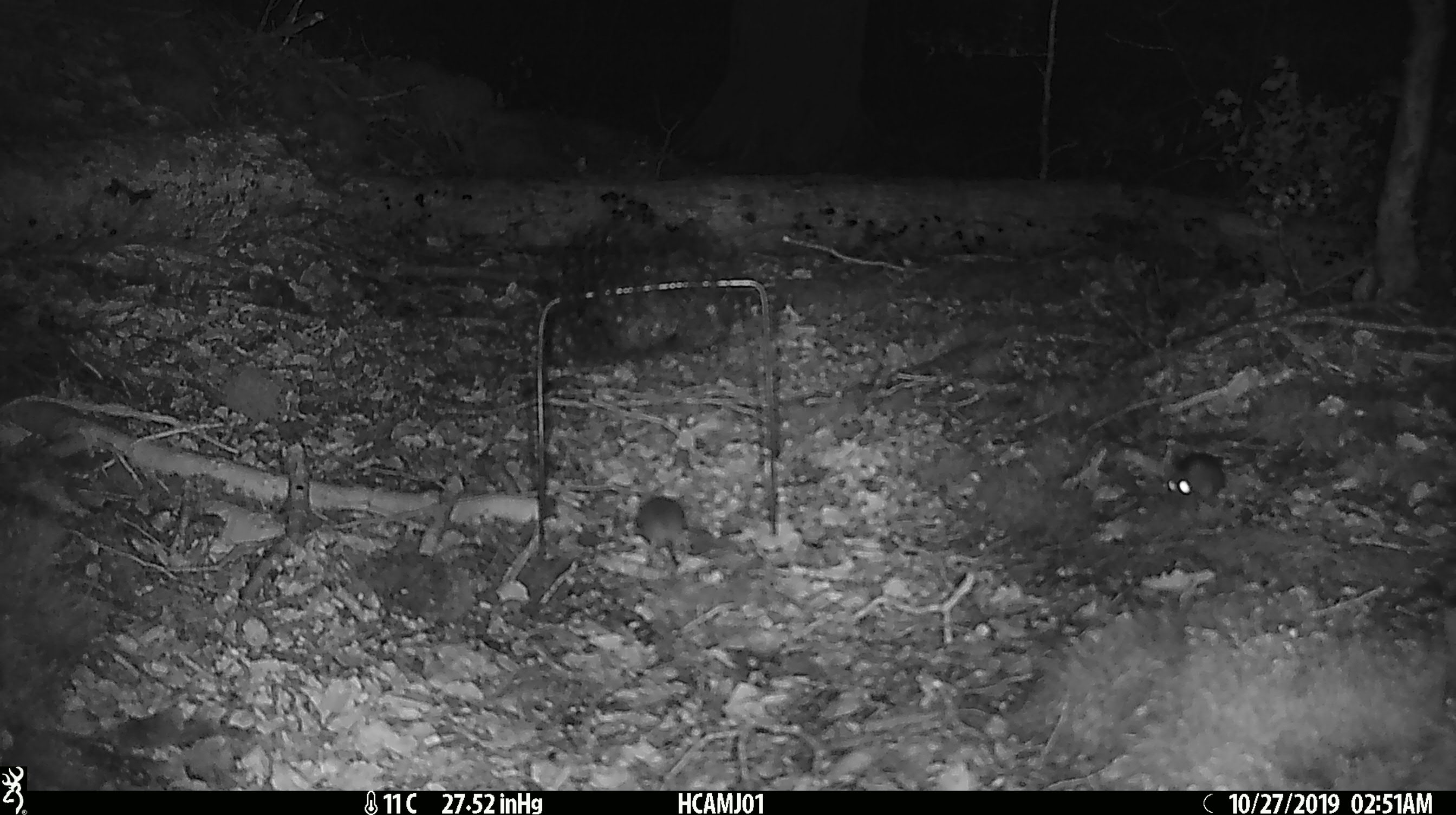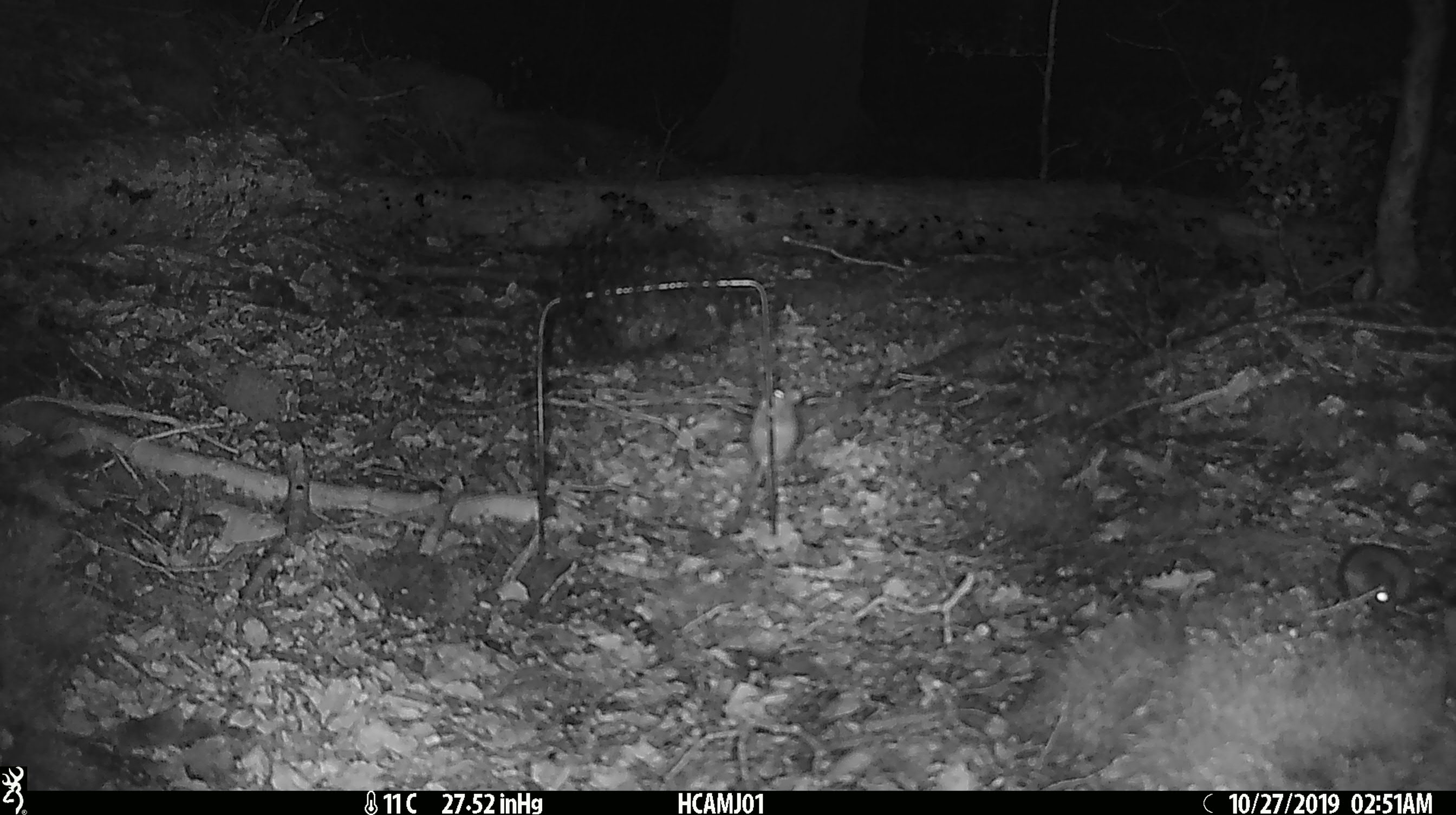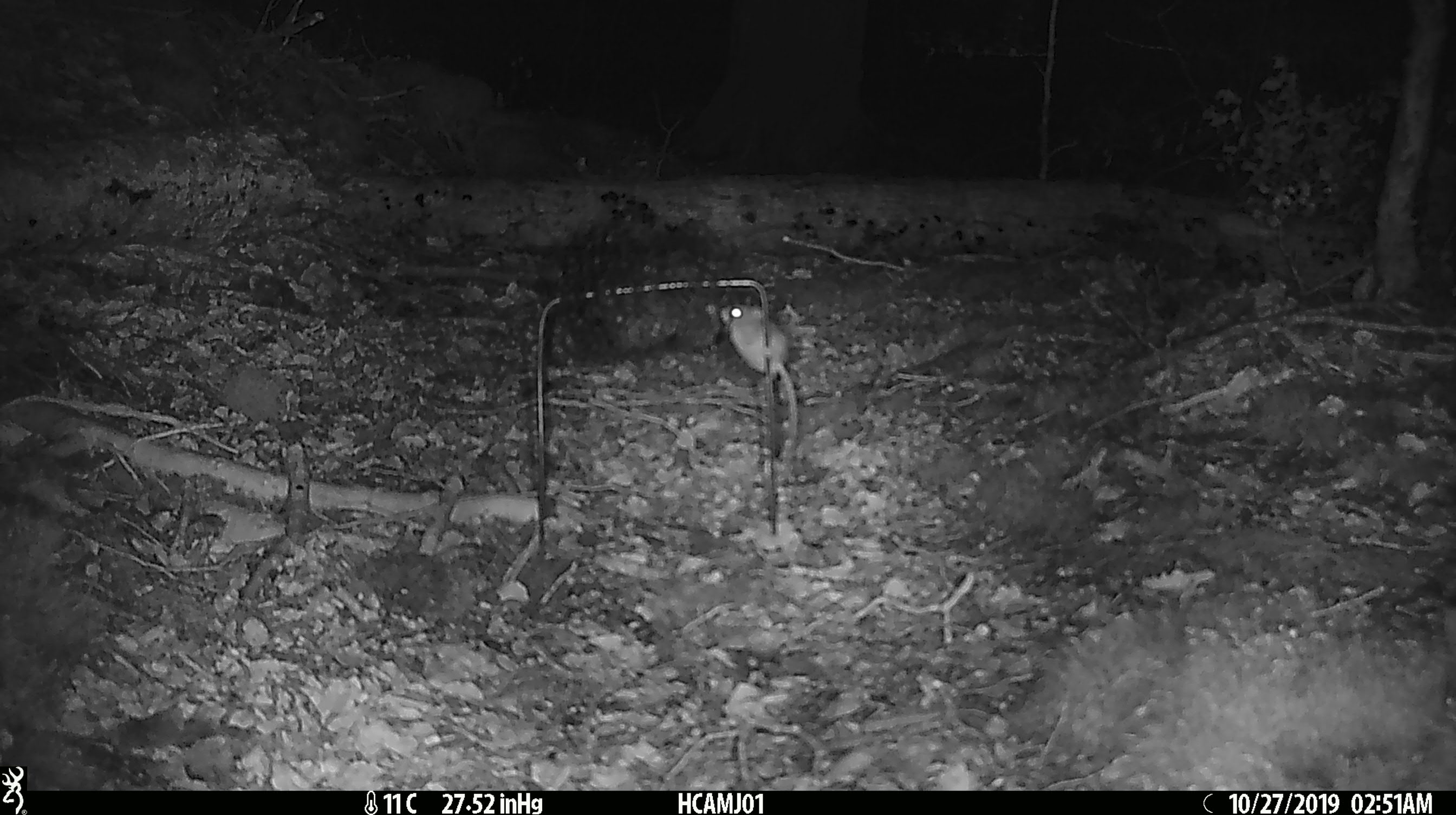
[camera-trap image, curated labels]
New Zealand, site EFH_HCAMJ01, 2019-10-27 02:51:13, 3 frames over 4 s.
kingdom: Animalia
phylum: Chordata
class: Mammalia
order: Rodentia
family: Muridae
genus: Mus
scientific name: Mus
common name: mouse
Mouse (Mus).